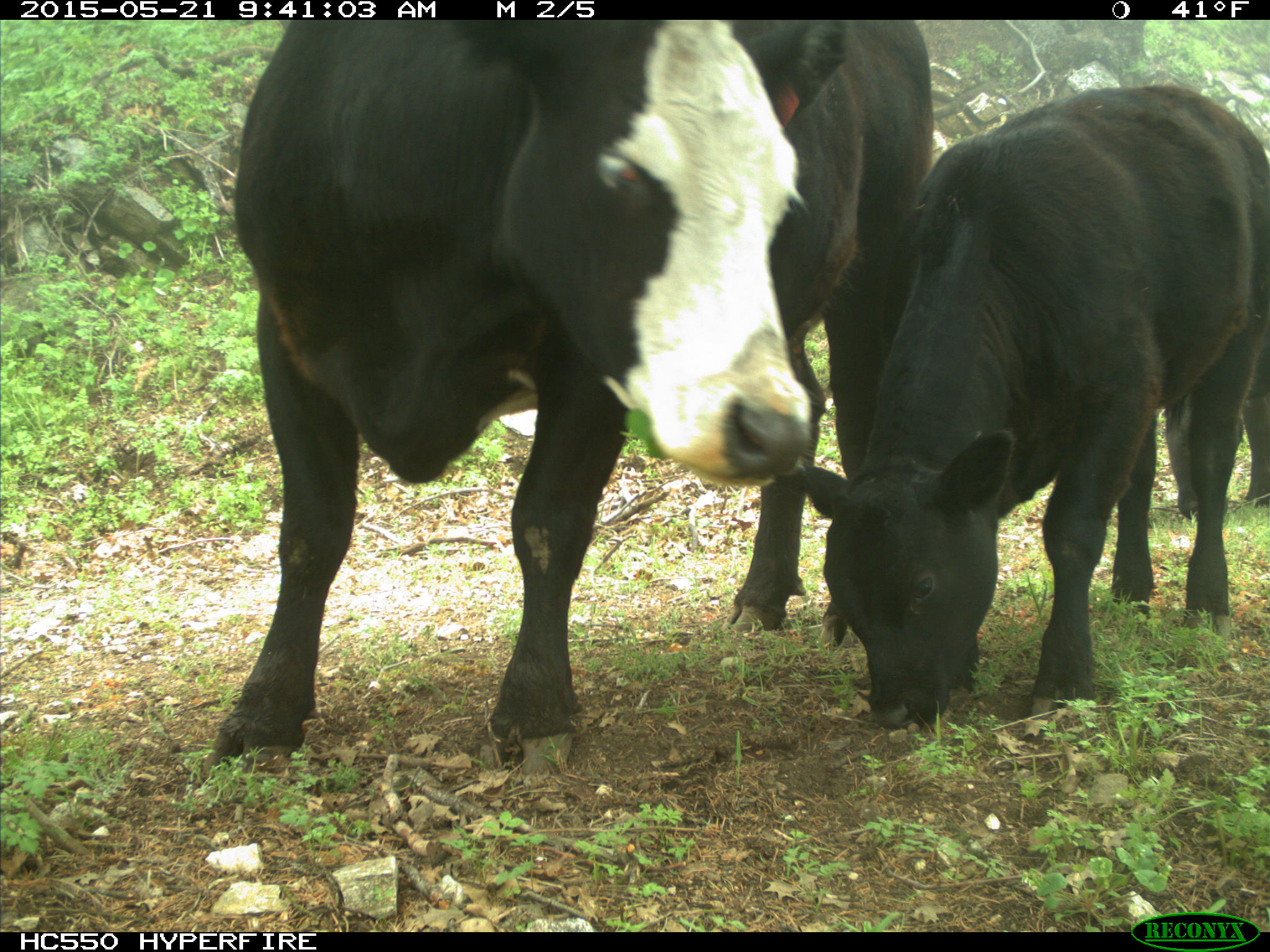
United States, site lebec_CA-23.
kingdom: Animalia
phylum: Chordata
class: Mammalia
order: Artiodactyla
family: Bovidae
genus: Bos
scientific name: Bos taurus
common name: domestic cow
Bos taurus (domestic cow).